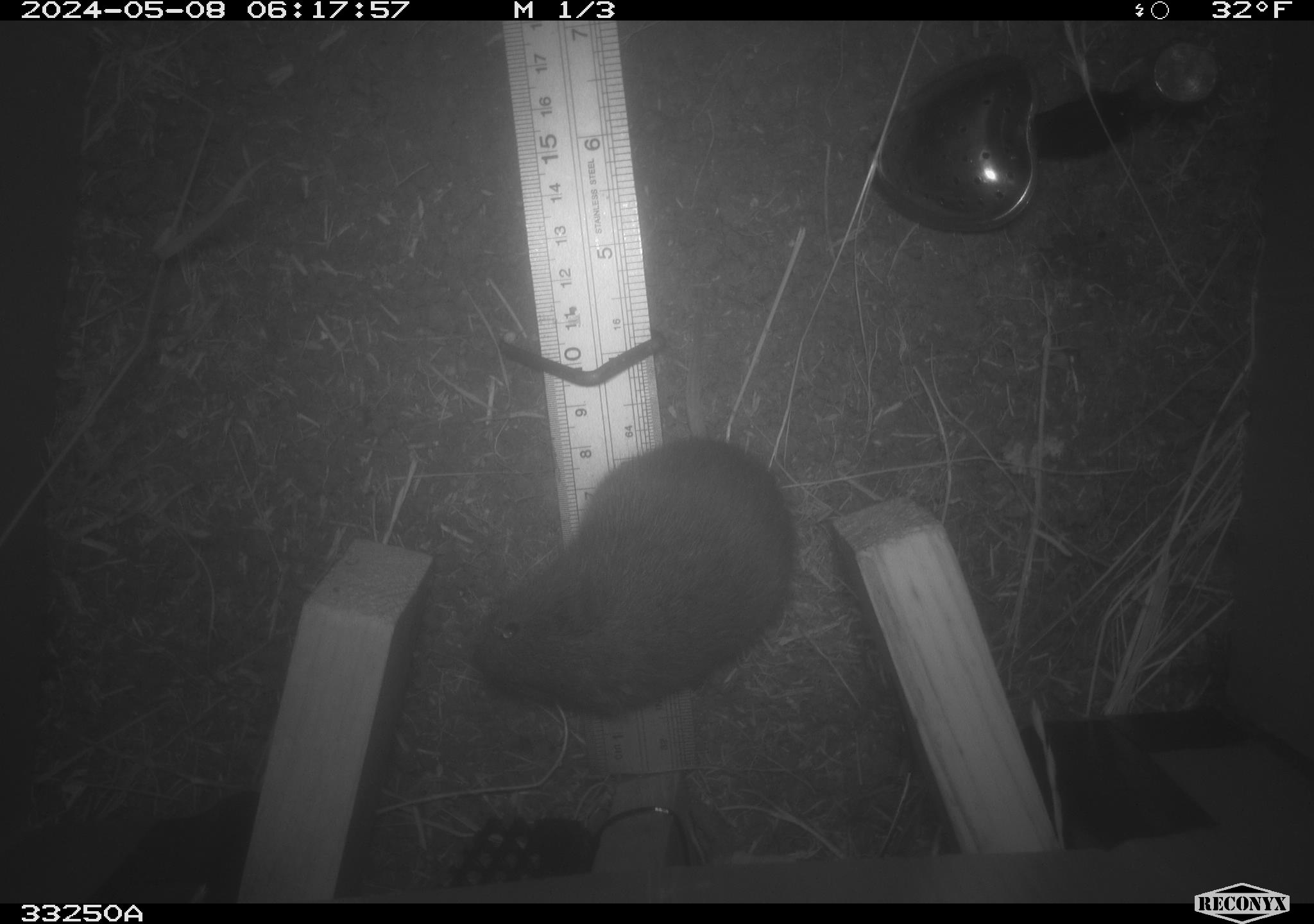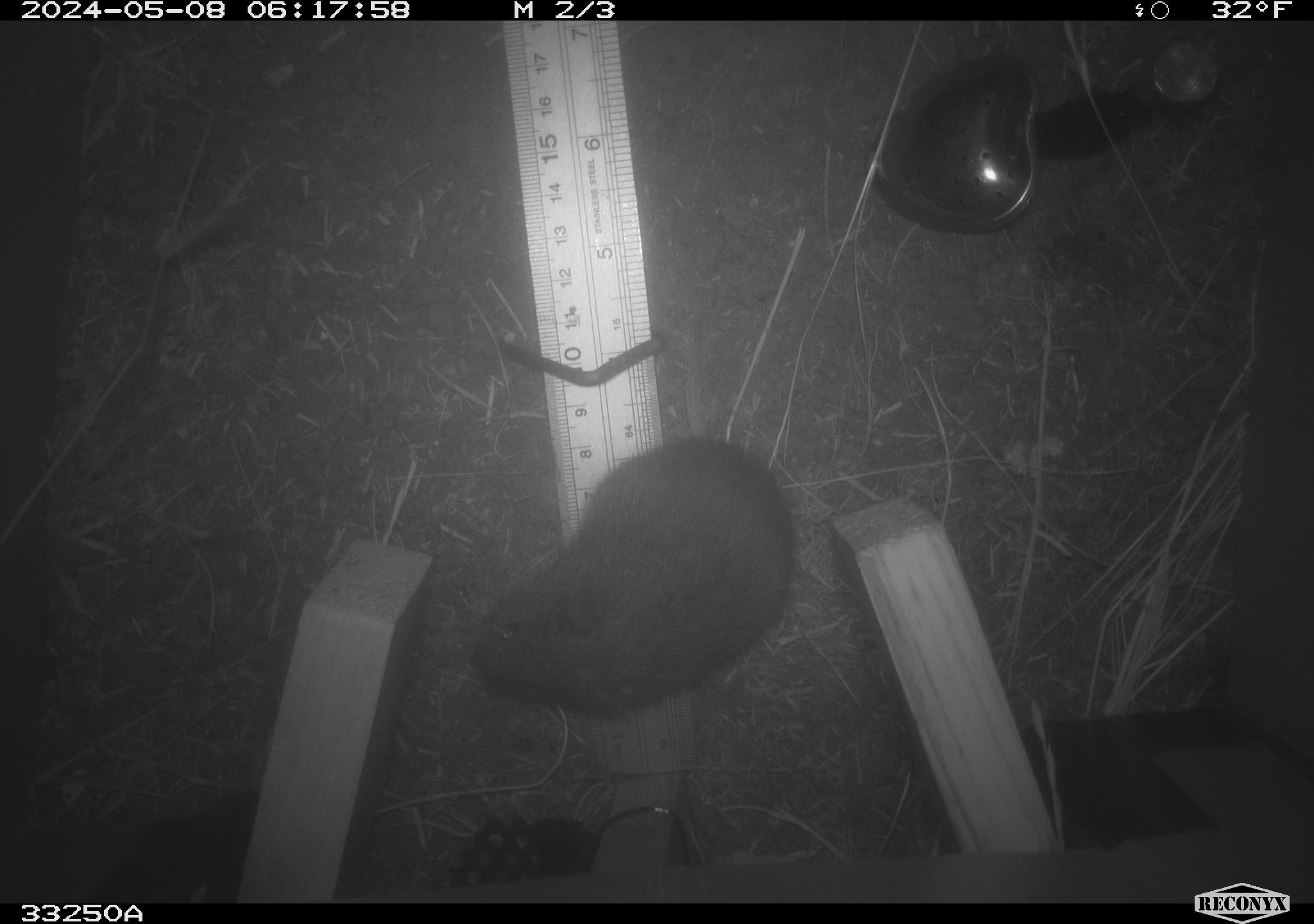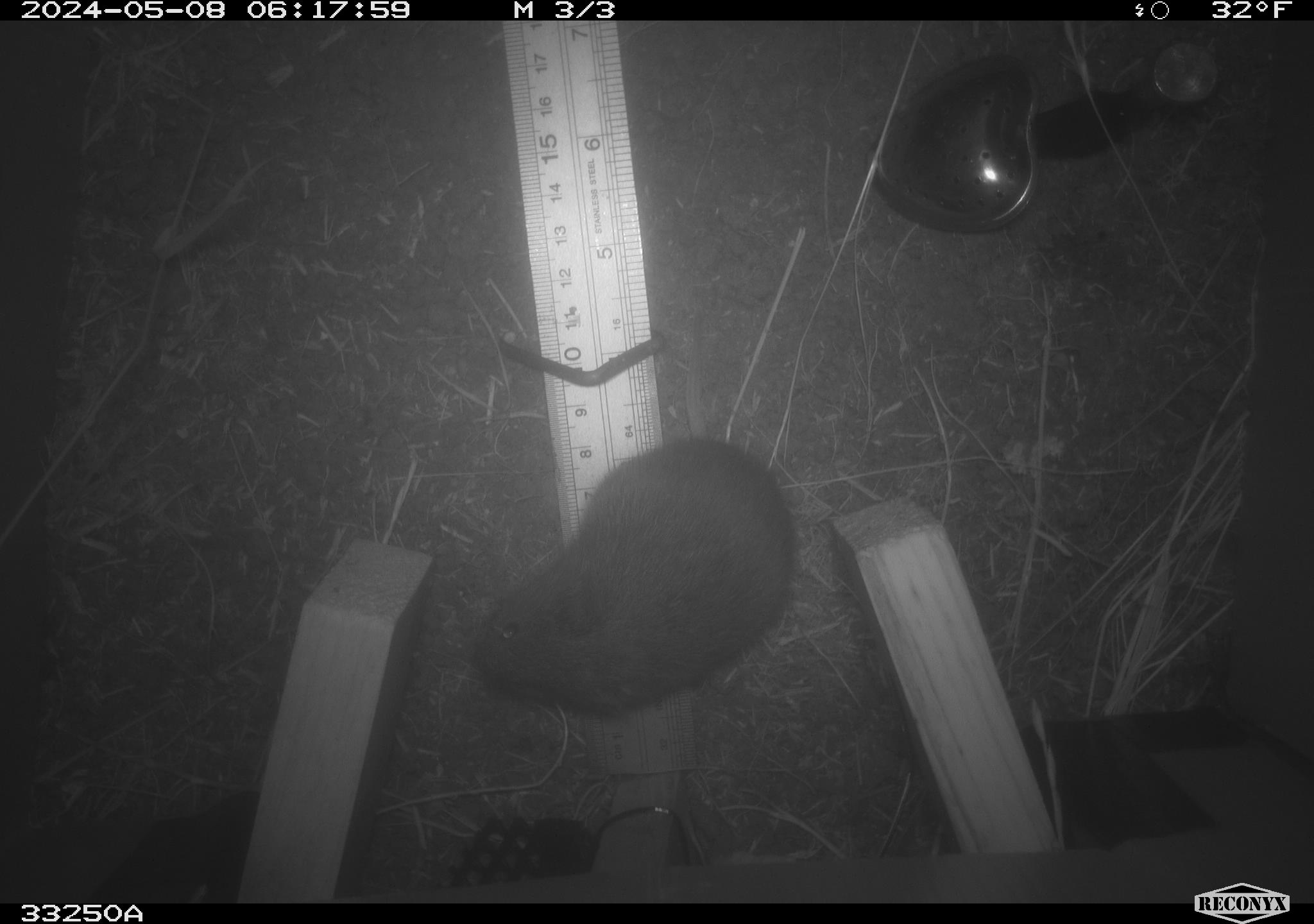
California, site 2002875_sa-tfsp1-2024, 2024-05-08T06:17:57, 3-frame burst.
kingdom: Animalia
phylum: Chordata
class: Mammalia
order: Rodentia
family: Cricetidae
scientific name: Arvicolinae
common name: voles, lemmings, and muskrats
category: arvicolinae subfamily